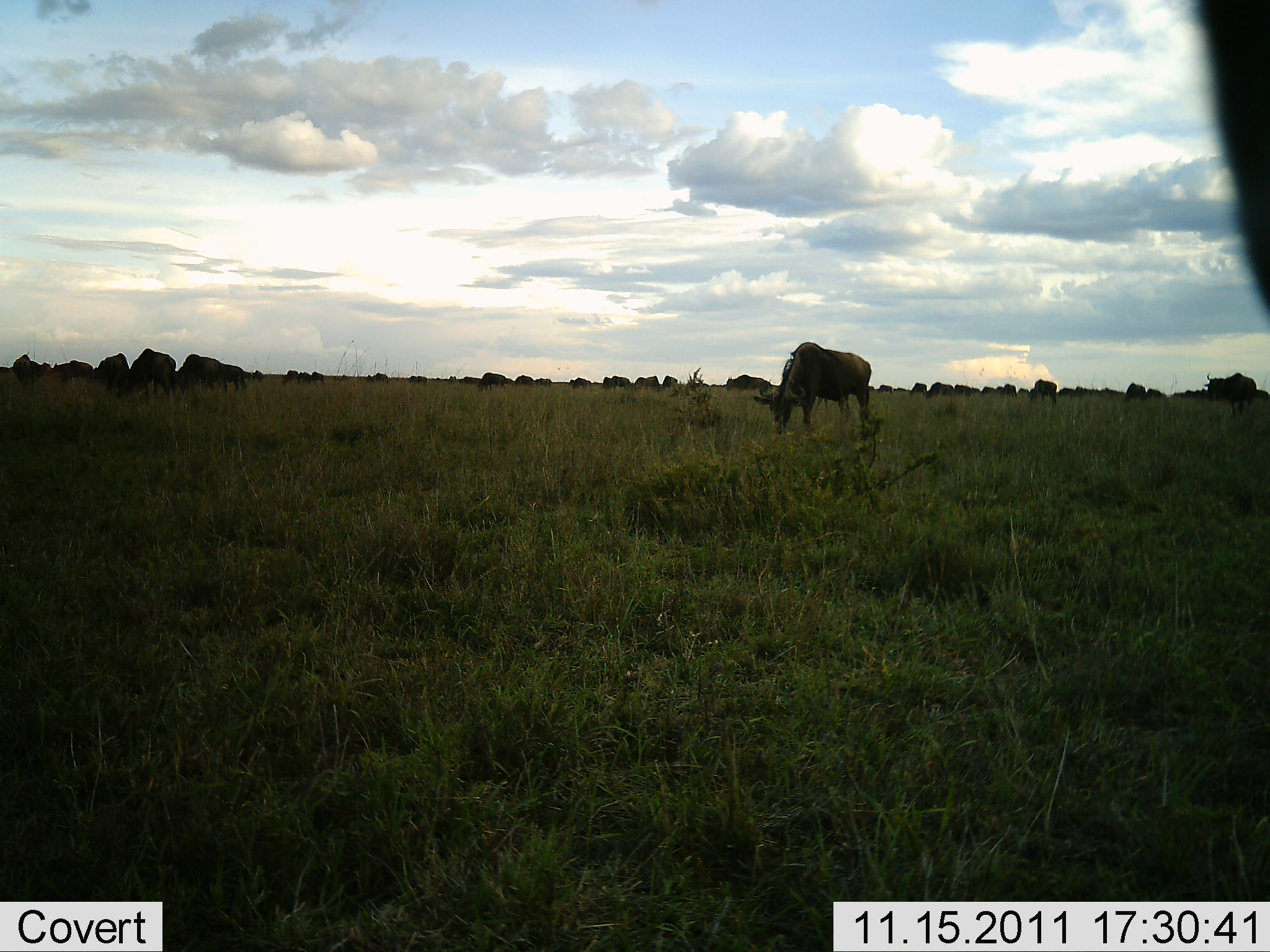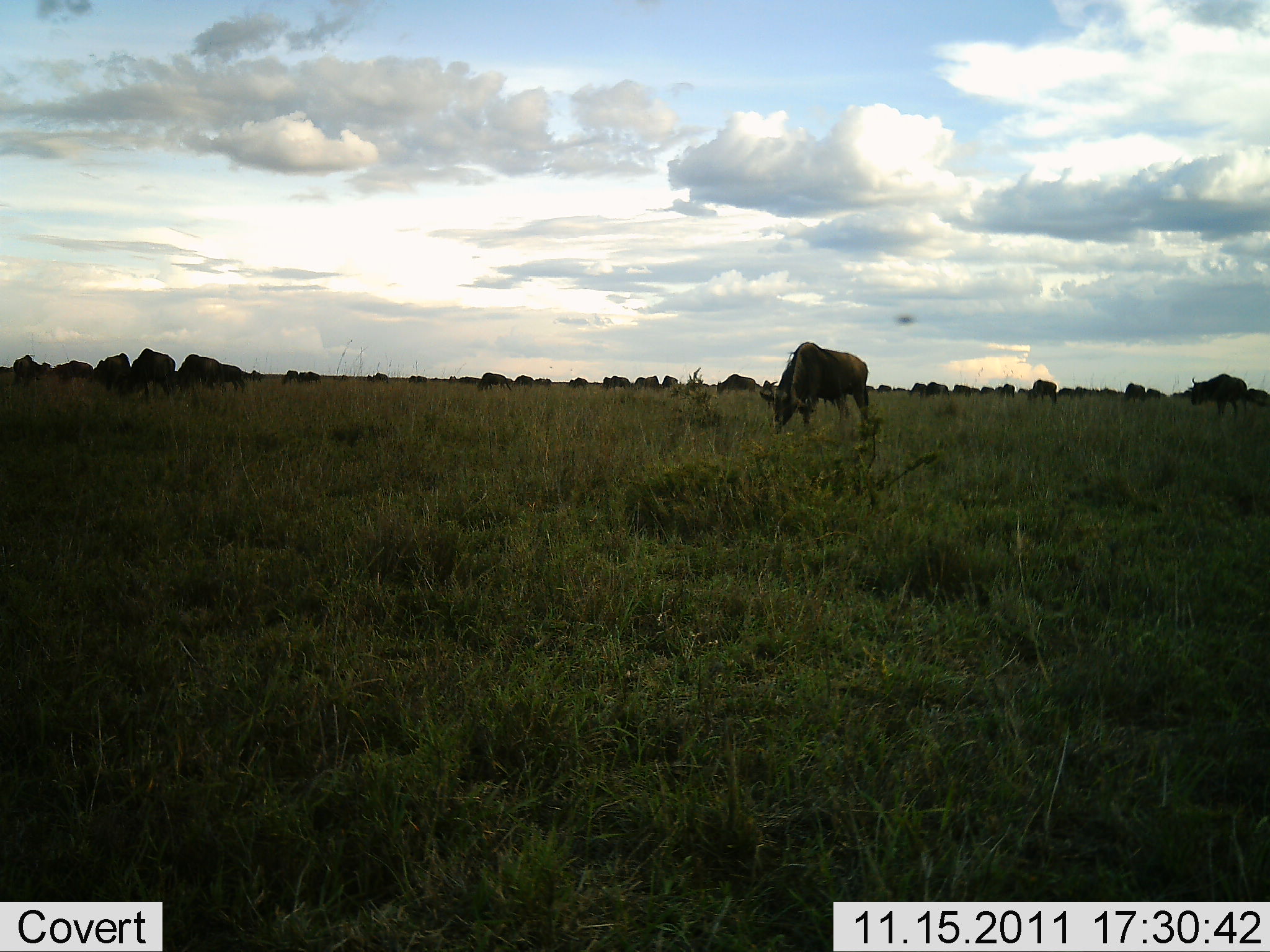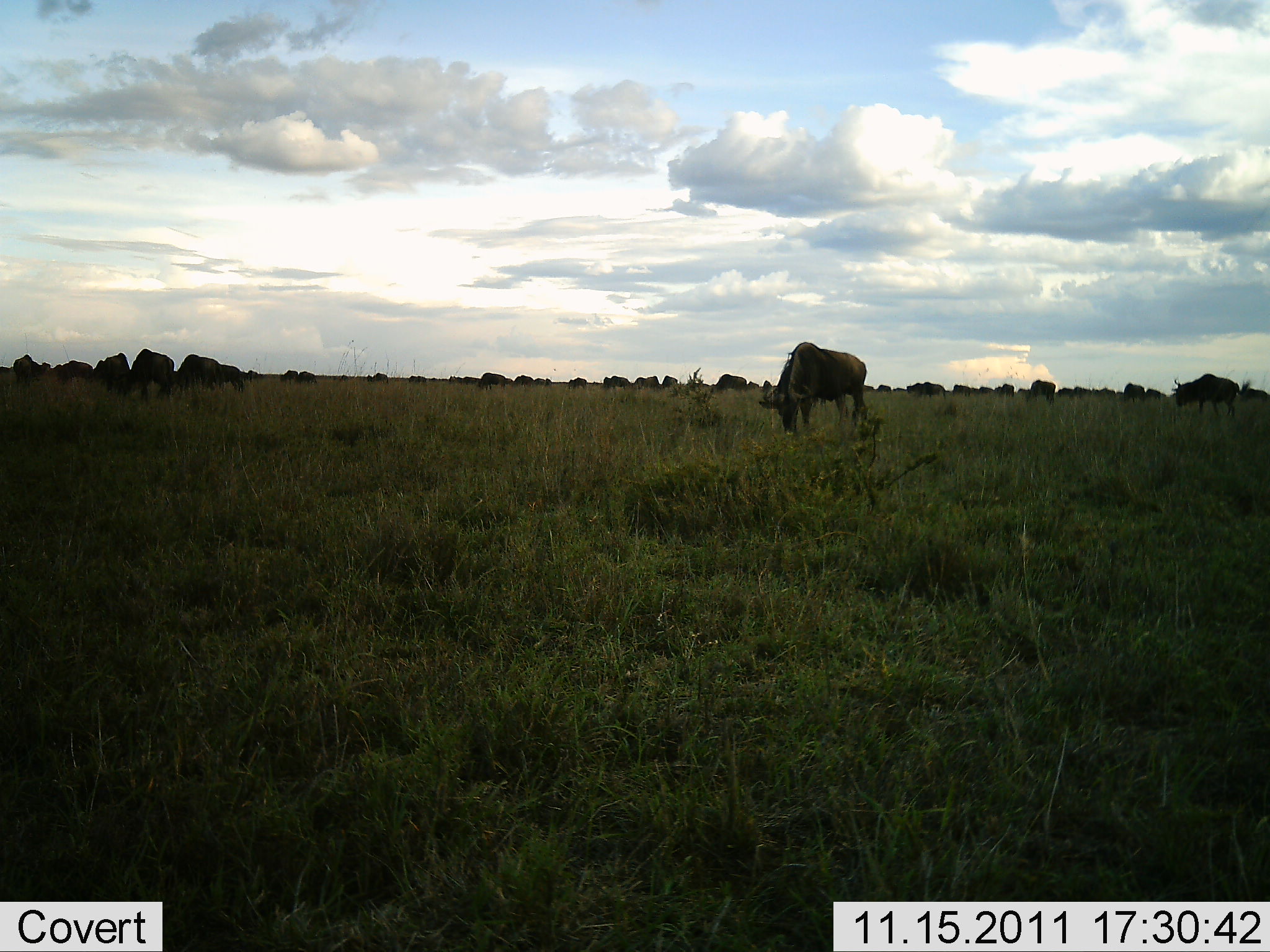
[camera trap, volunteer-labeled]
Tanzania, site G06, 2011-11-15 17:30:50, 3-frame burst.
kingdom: Animalia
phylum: Chordata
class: Mammalia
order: Artiodactyla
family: Bovidae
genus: Connochaetes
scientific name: Connochaetes taurinus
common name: blue wildebeest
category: wildebeest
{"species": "wildebeest (blue wildebeest) (Connochaetes taurinus)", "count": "11-50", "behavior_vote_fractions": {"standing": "47%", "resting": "7%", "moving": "13%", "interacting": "0%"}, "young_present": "0%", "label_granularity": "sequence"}